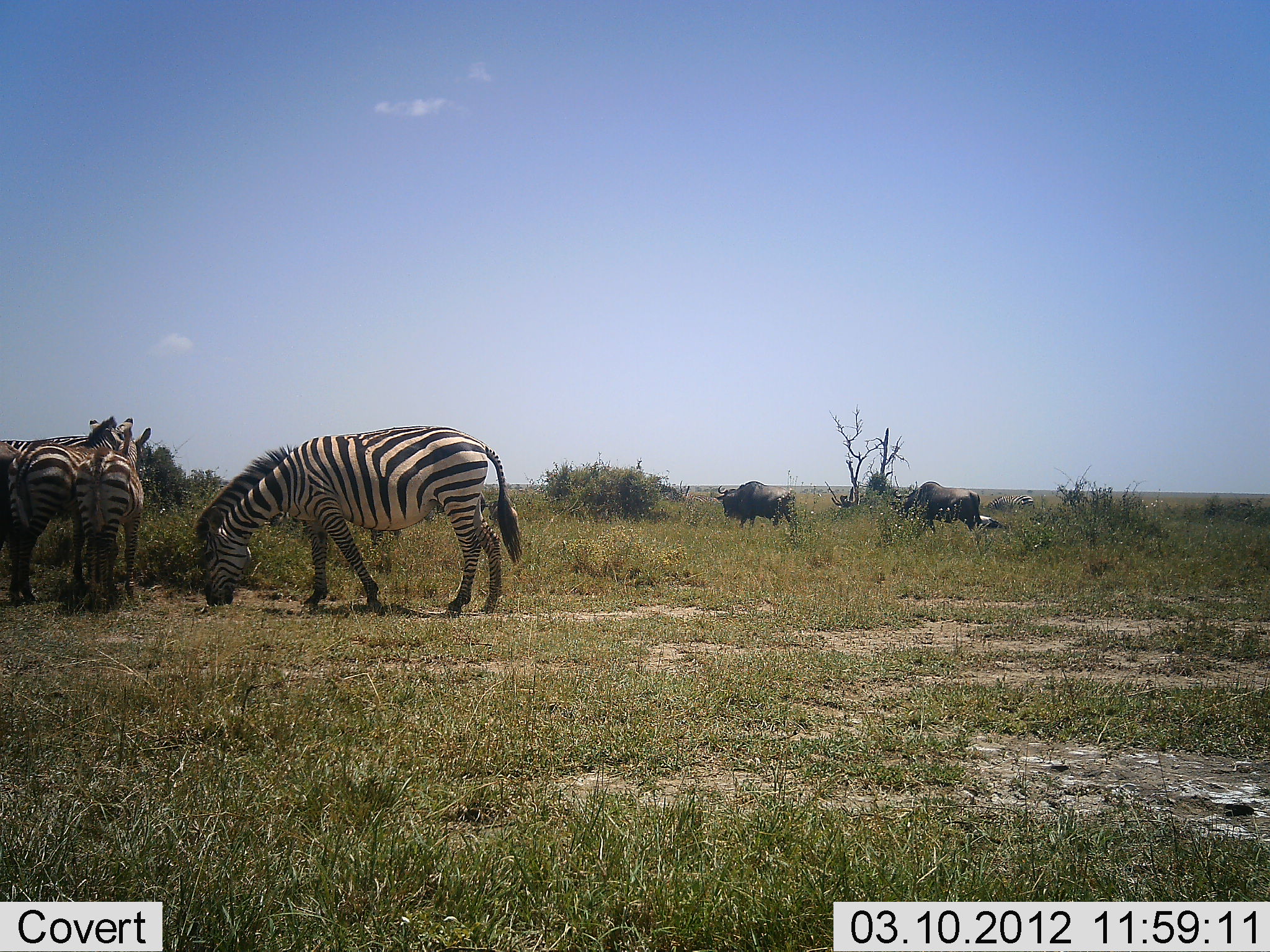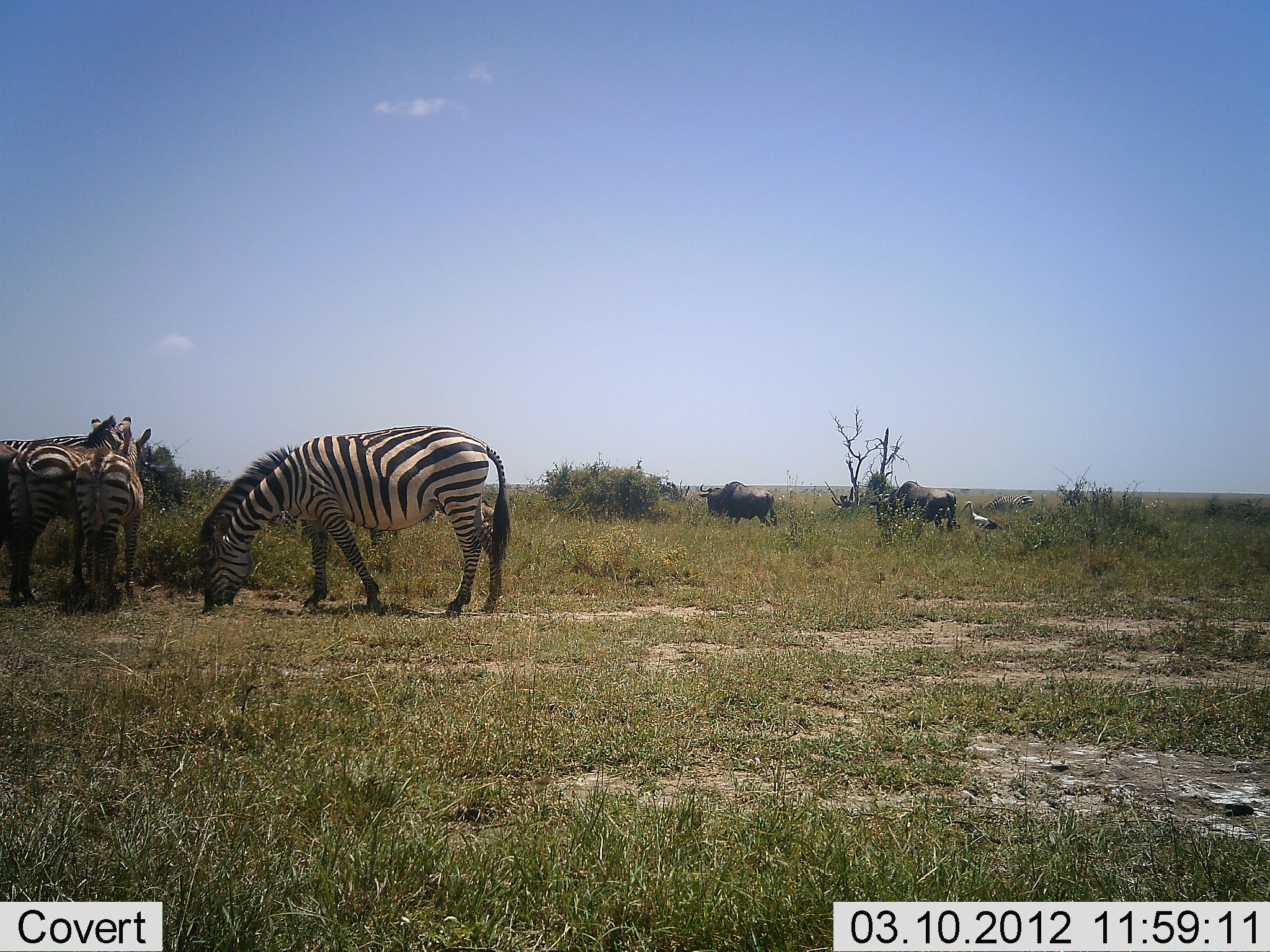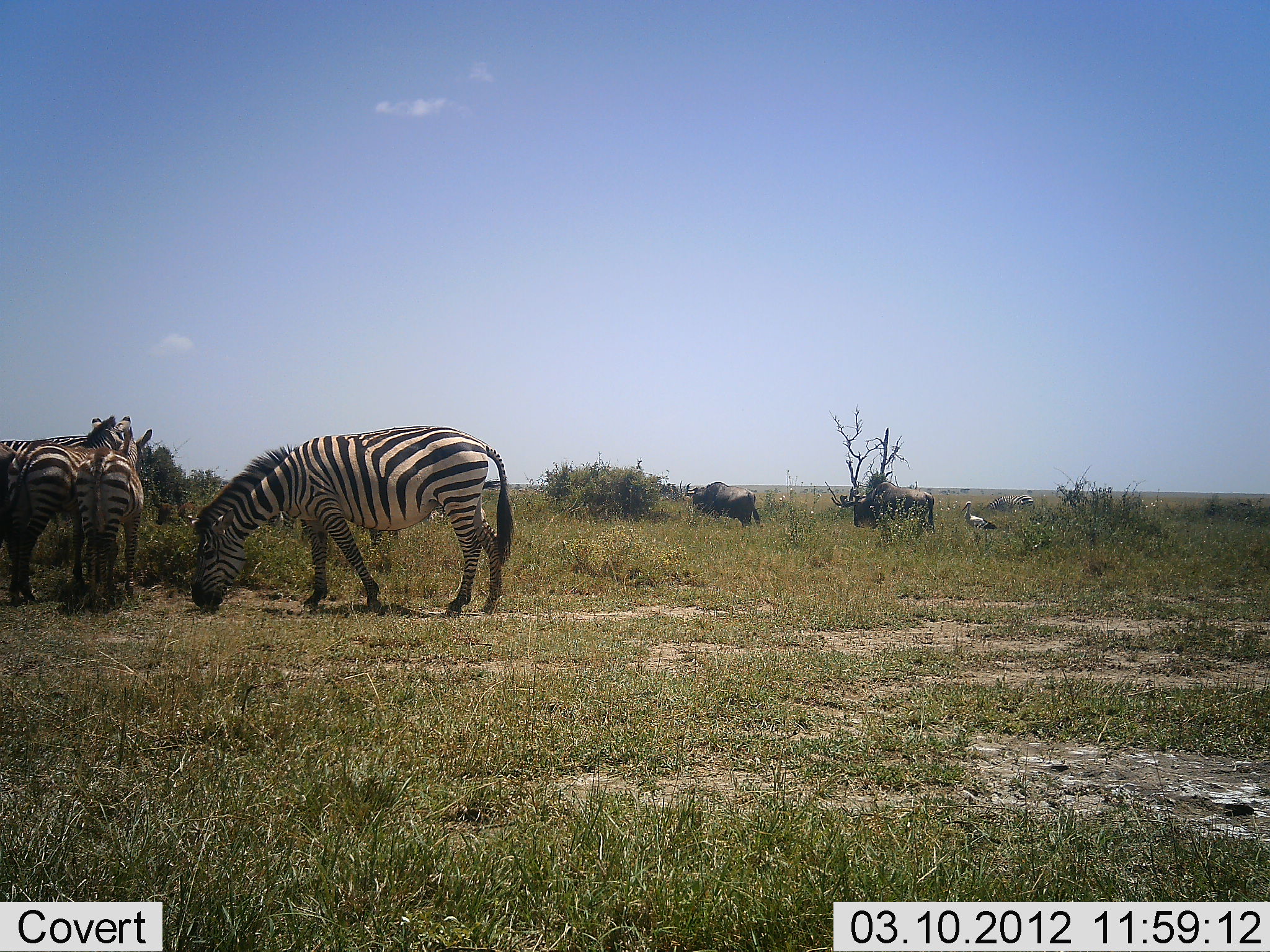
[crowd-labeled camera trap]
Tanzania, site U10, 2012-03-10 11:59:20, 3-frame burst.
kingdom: Animalia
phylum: Chordata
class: Aves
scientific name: Aves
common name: bird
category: otherbird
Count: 1.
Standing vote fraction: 85%.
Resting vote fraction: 0%.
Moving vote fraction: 15%.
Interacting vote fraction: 0%.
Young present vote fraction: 0%.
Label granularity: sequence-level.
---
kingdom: Animalia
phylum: Chordata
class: Mammalia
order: Artiodactyla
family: Bovidae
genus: Connochaetes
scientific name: Connochaetes taurinus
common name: blue wildebeest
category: wildebeest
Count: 2.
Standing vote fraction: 7%.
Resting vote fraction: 0%.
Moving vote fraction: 93%.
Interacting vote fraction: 0%.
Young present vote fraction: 0%.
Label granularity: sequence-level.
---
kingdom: Animalia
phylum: Chordata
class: Mammalia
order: Perissodactyla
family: Equidae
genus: Equus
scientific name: Equus quagga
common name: plains zebra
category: zebra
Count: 4.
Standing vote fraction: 78%.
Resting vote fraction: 0%.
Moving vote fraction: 3%.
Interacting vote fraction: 6%.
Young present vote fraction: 0%.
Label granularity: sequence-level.